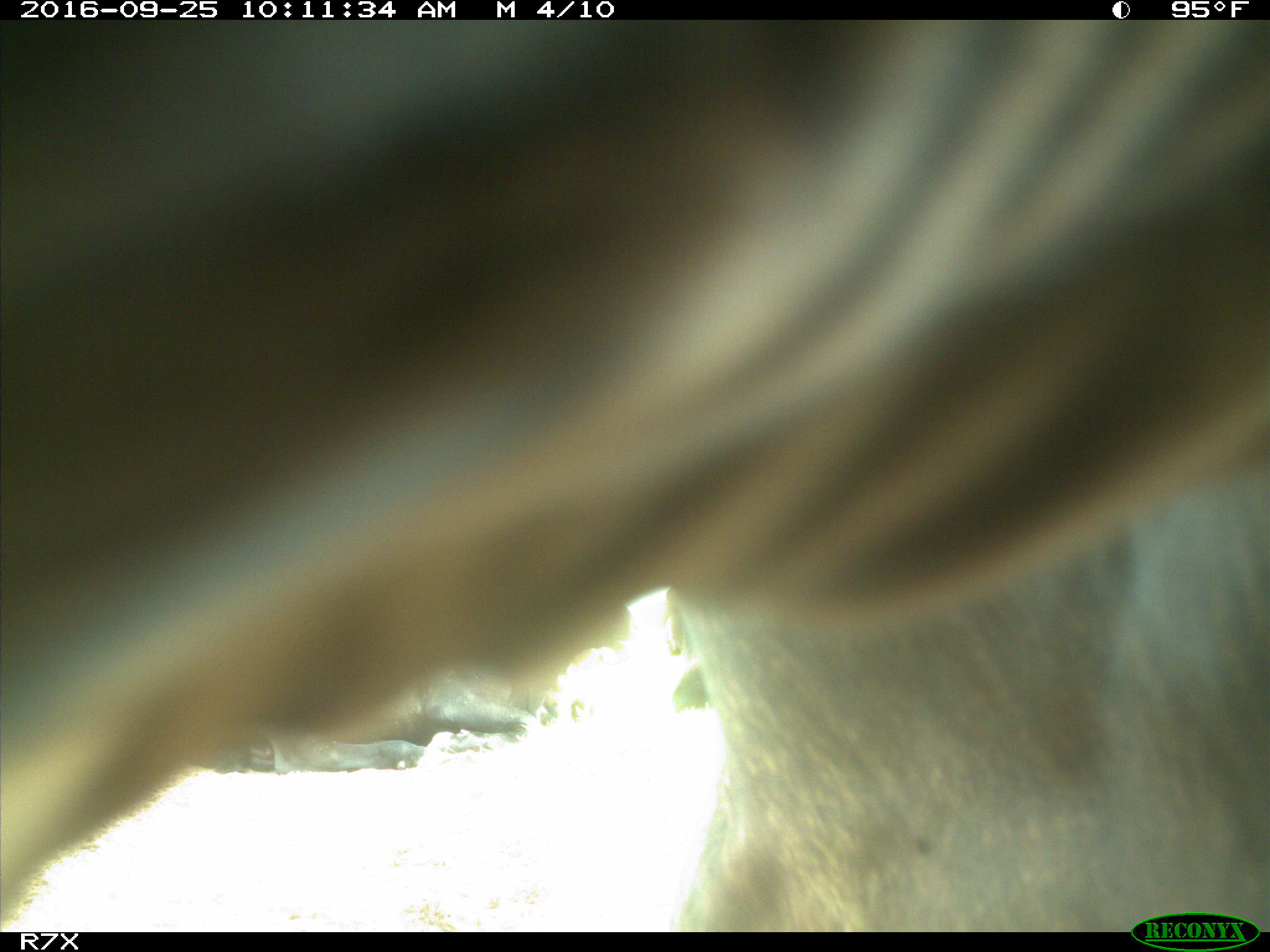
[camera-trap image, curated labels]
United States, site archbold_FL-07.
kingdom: Animalia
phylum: Chordata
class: Mammalia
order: Artiodactyla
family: Bovidae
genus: Bos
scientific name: Bos taurus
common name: domestic cow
Bos taurus (domestic cow).